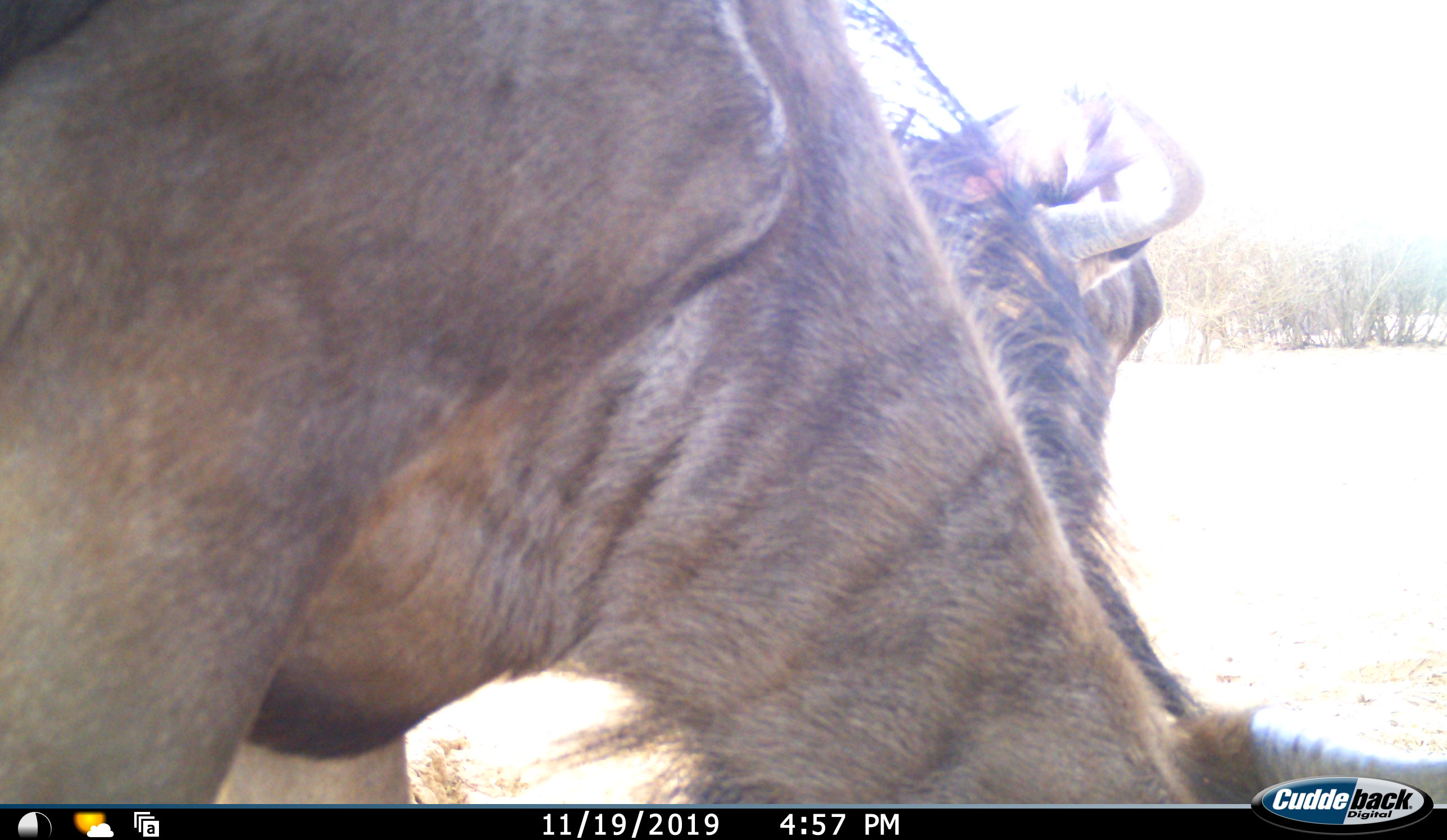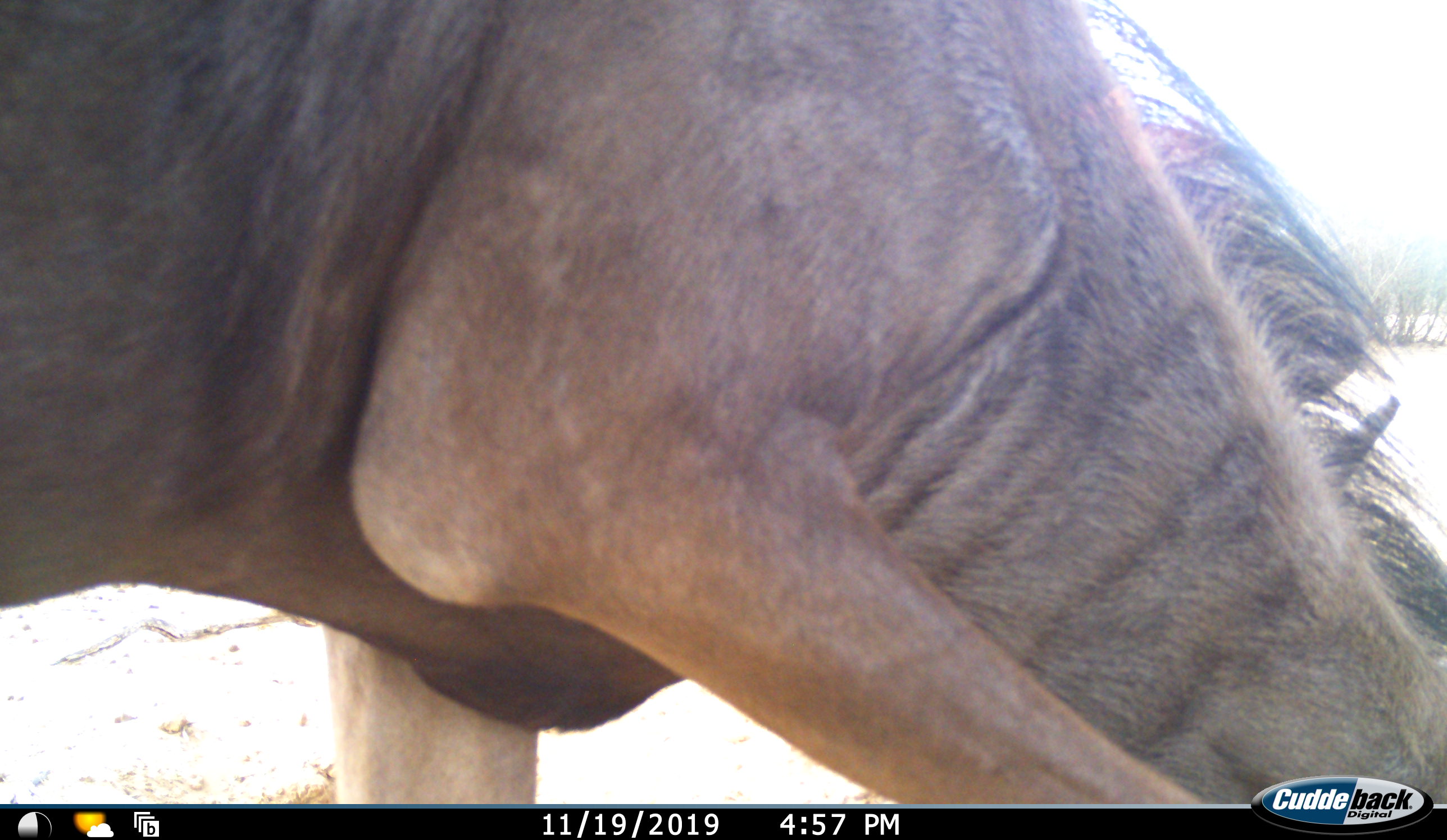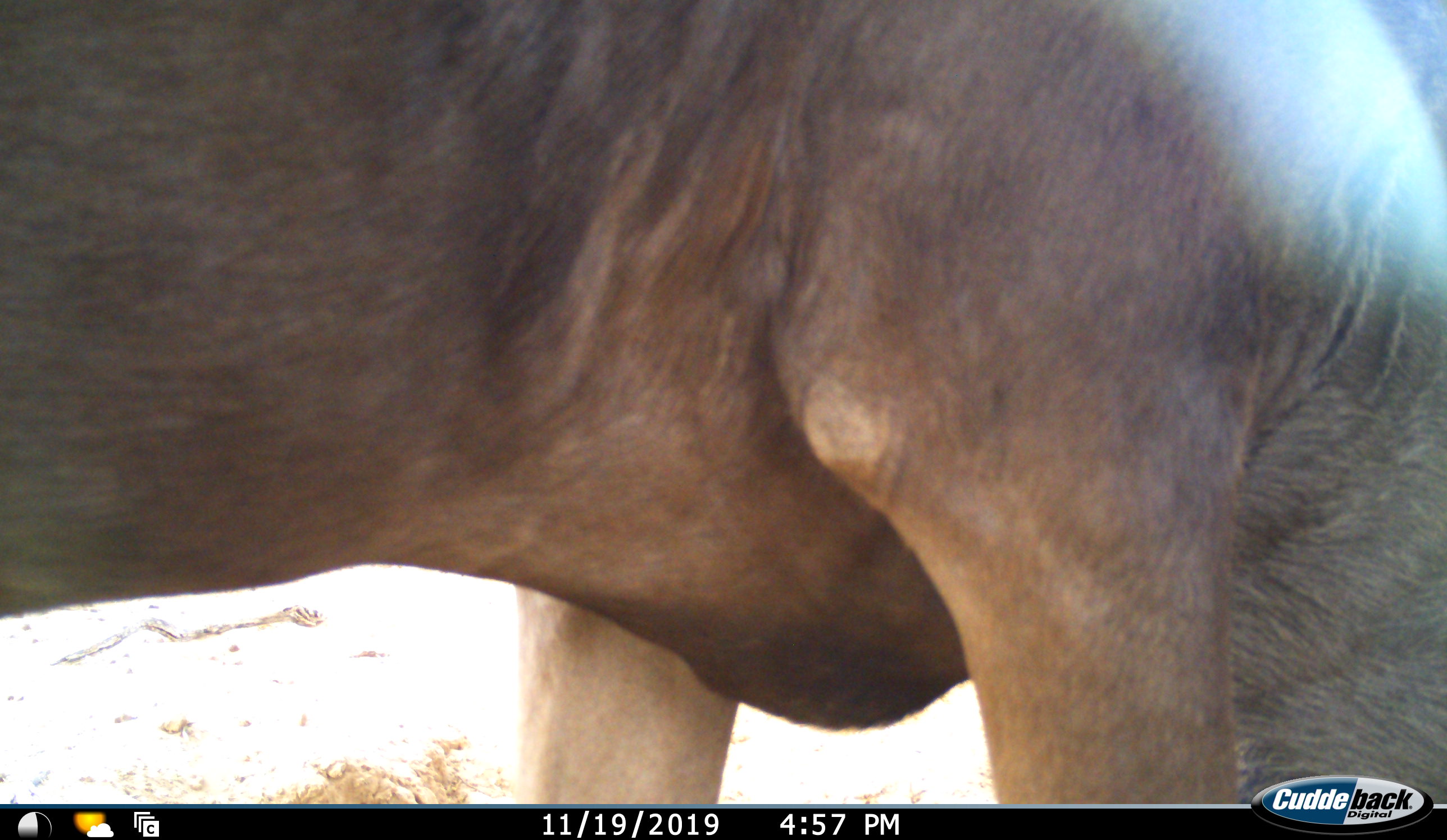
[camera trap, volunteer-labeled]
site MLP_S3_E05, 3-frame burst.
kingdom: Animalia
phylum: Chordata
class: Mammalia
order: Artiodactyla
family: Bovidae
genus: Connochaetes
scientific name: Connochaetes taurinus taurinus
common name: blue wildebeest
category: wildebeestblue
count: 2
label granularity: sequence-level